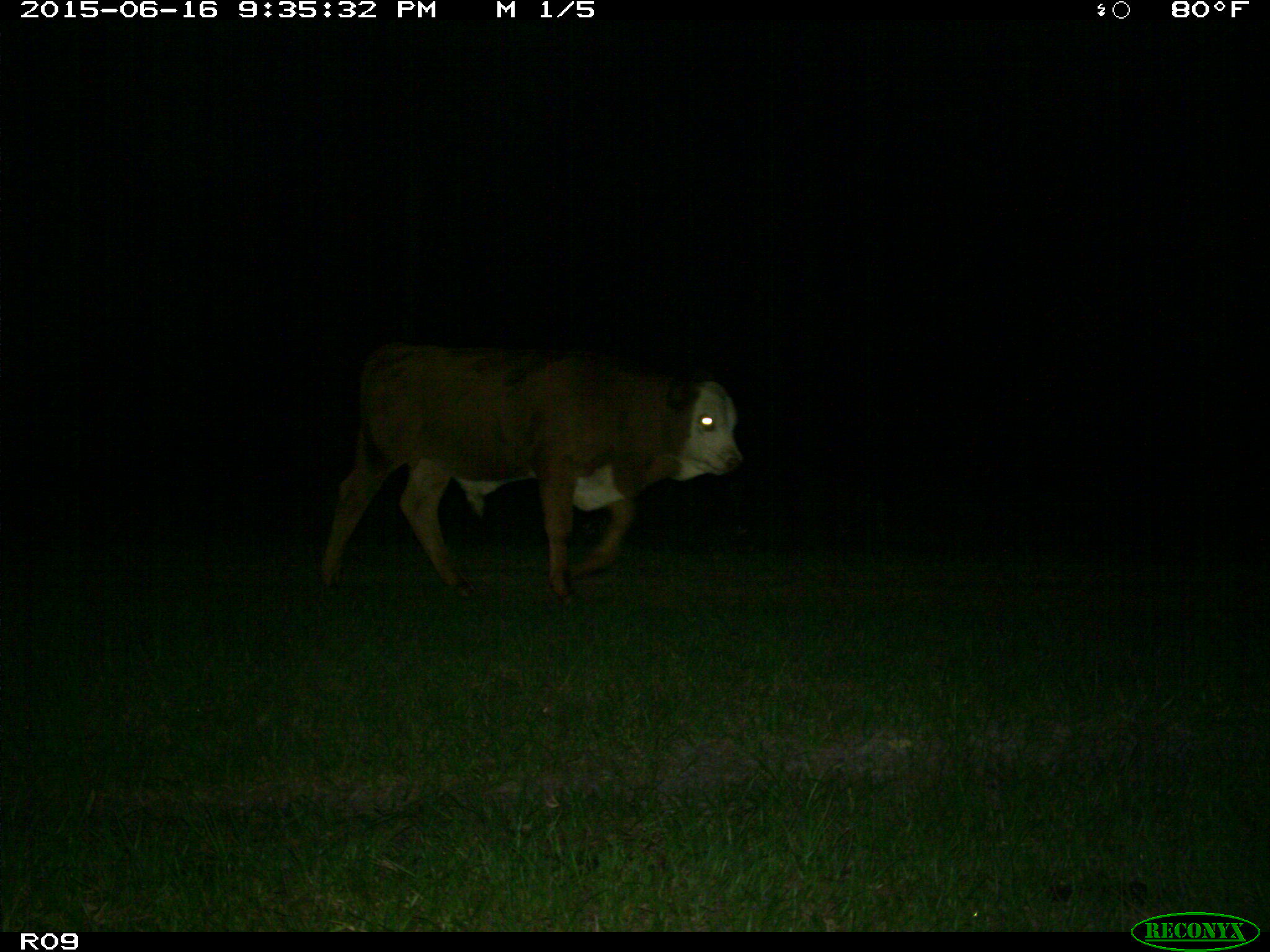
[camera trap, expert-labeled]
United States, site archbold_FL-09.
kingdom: Animalia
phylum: Chordata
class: Mammalia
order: Artiodactyla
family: Bovidae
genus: Bos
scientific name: Bos taurus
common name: domestic cow